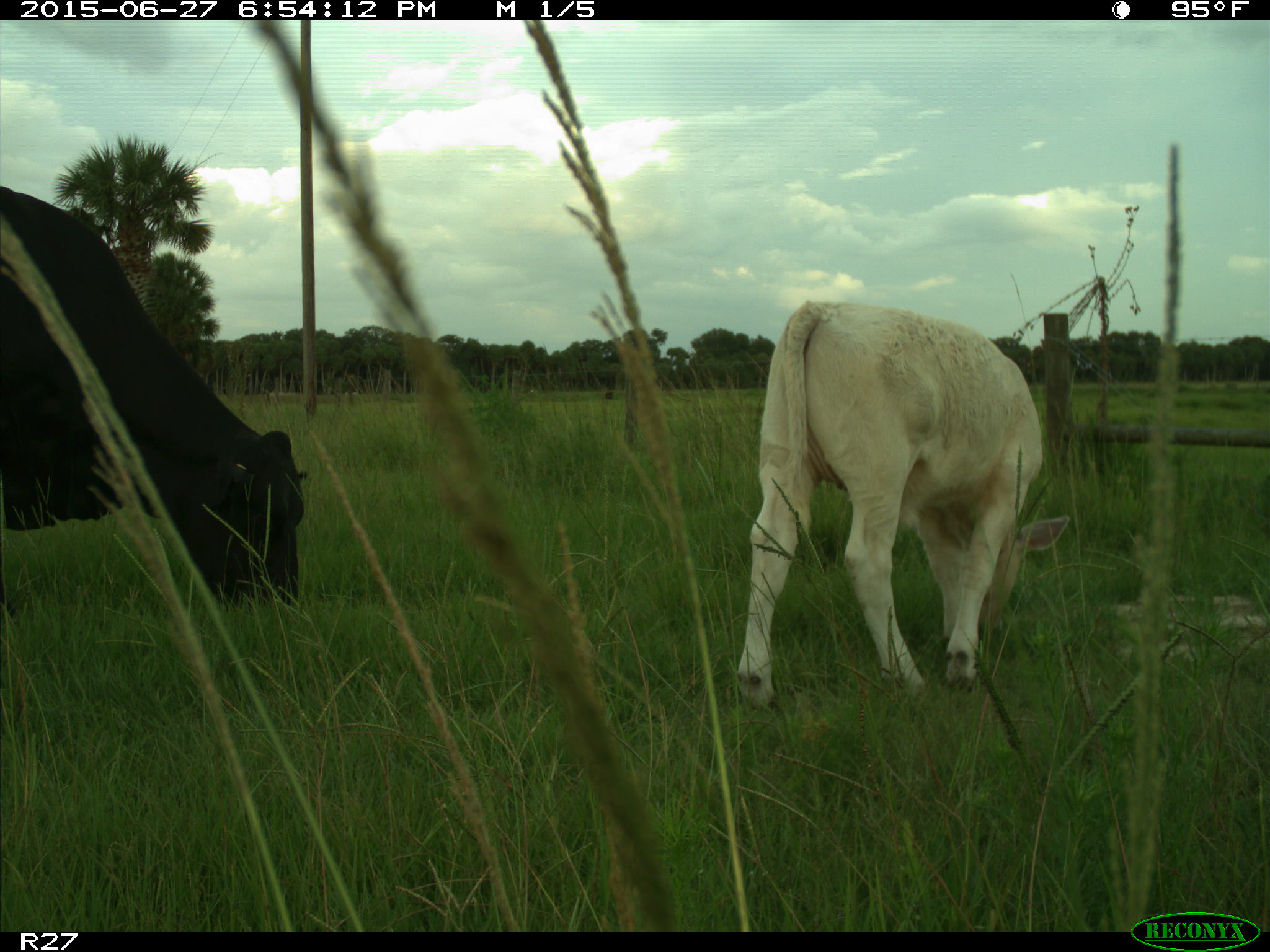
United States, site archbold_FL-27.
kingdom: Animalia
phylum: Chordata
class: Mammalia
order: Artiodactyla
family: Bovidae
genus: Bos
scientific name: Bos taurus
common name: domestic cow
Bos taurus (domestic cow).